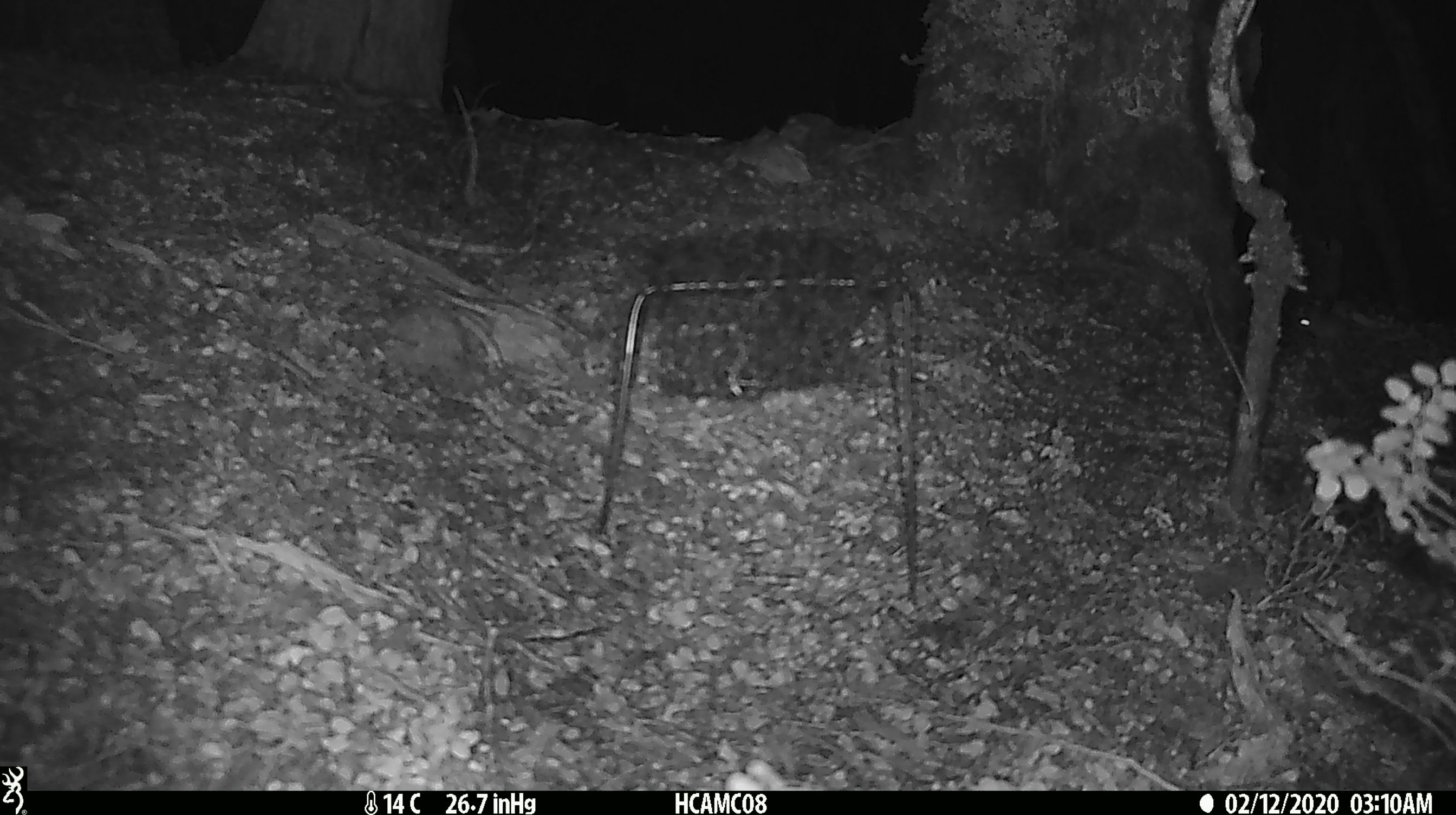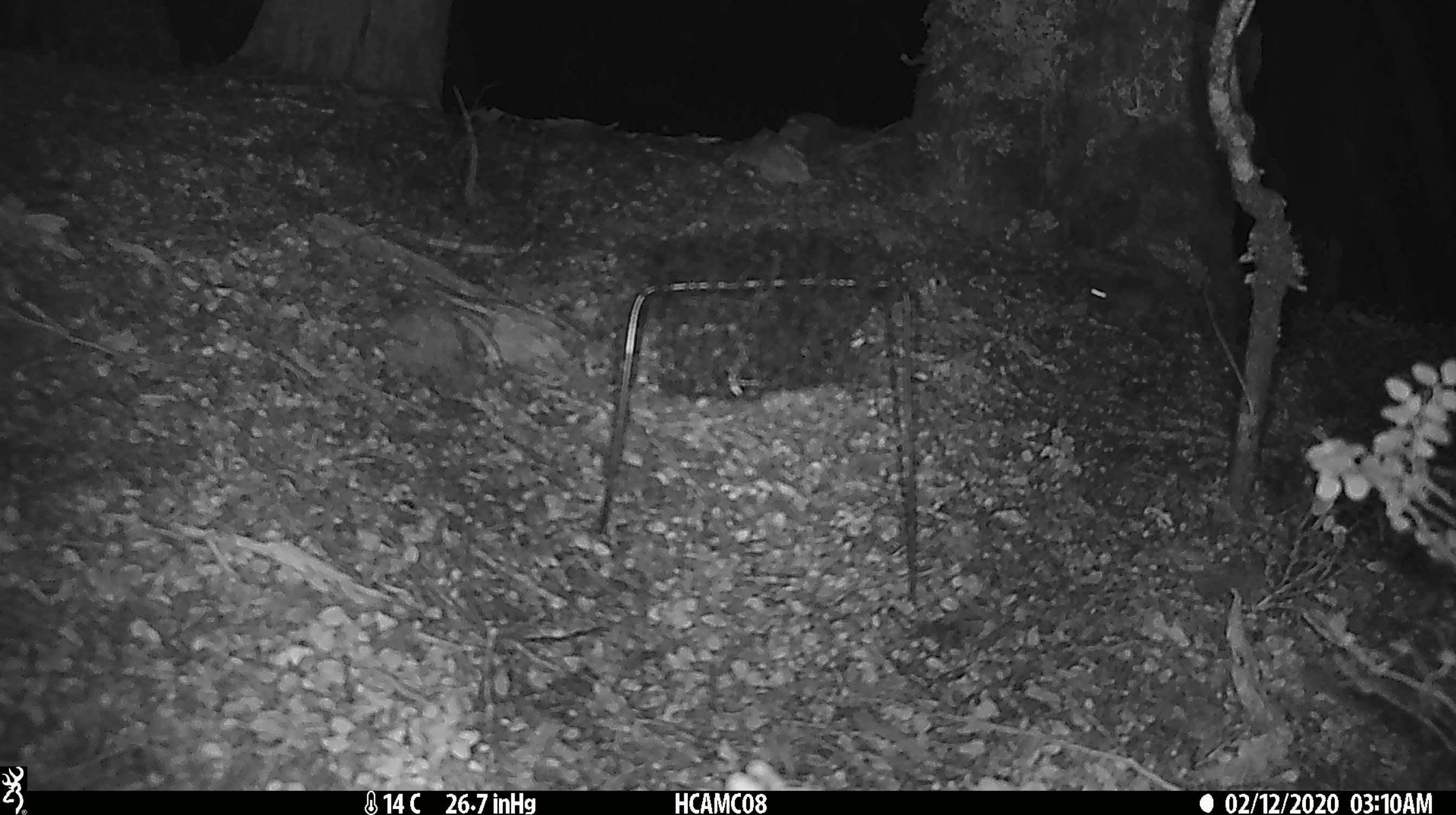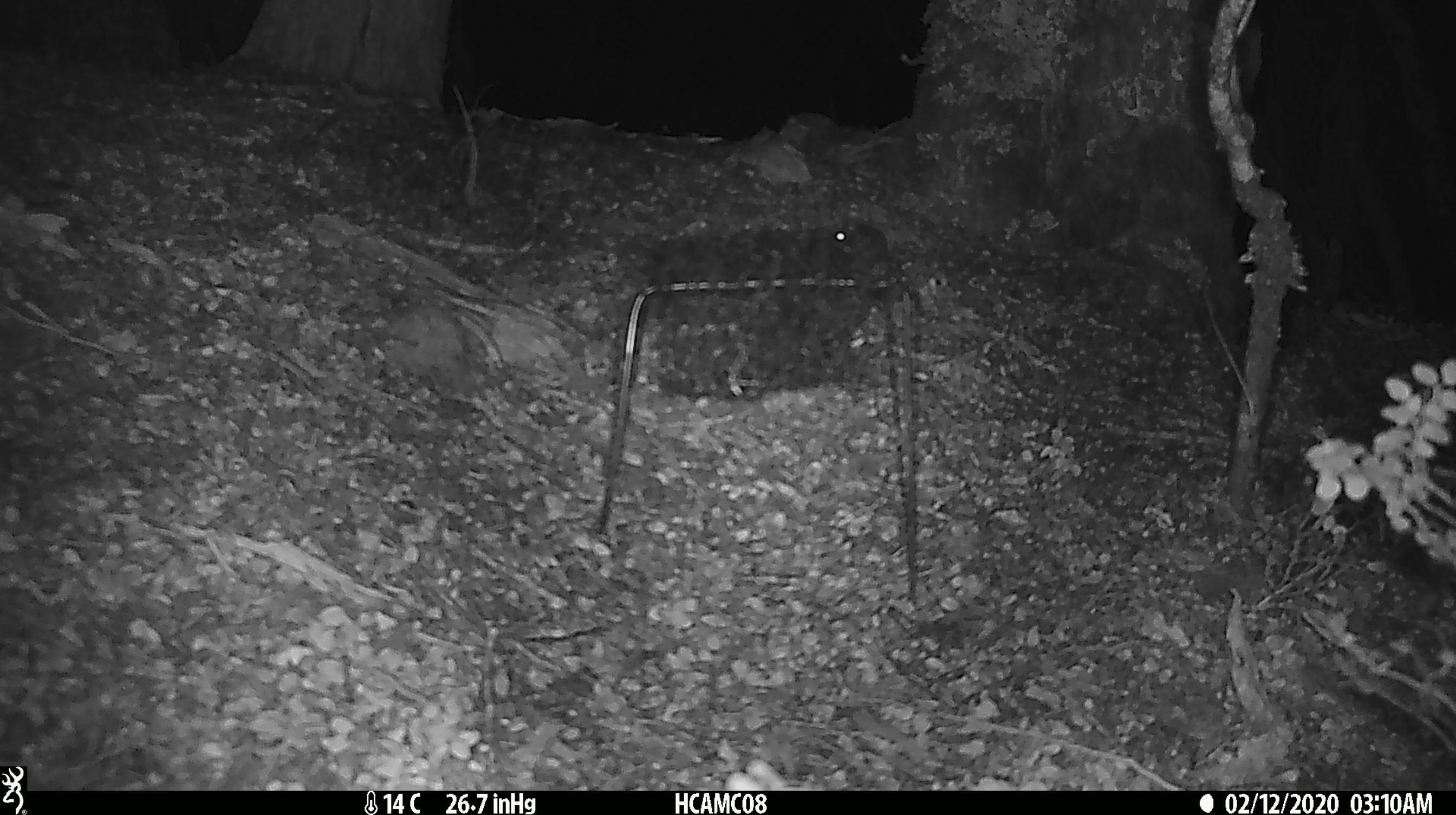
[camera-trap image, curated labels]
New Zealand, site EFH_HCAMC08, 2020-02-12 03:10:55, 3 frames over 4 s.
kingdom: Animalia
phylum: Chordata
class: Mammalia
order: Rodentia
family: Muridae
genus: Mus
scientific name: Mus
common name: mouse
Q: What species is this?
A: Mouse (Mus).